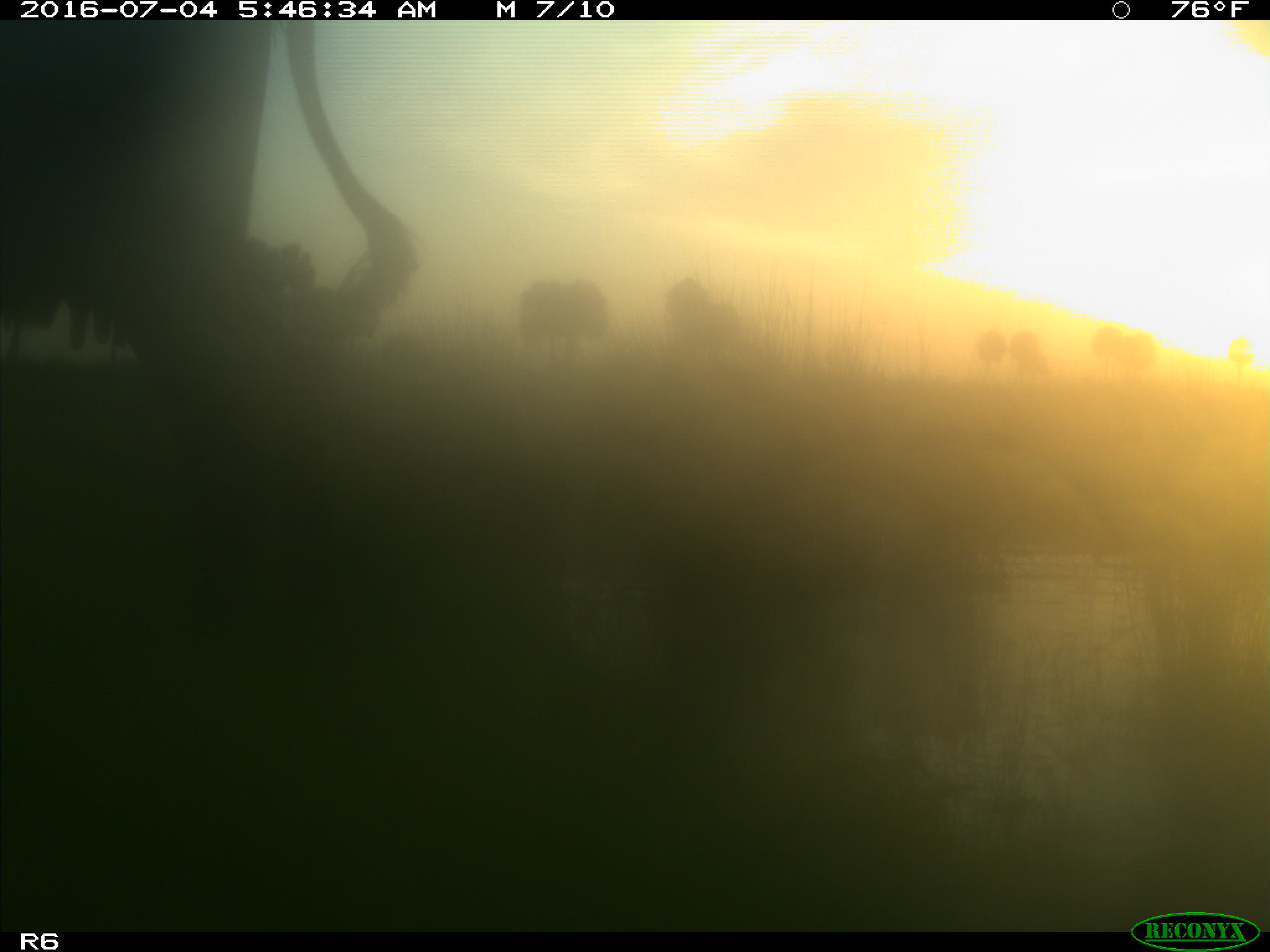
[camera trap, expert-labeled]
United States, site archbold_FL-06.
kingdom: Animalia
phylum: Chordata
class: Mammalia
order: Artiodactyla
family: Bovidae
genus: Bos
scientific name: Bos taurus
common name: domestic cow